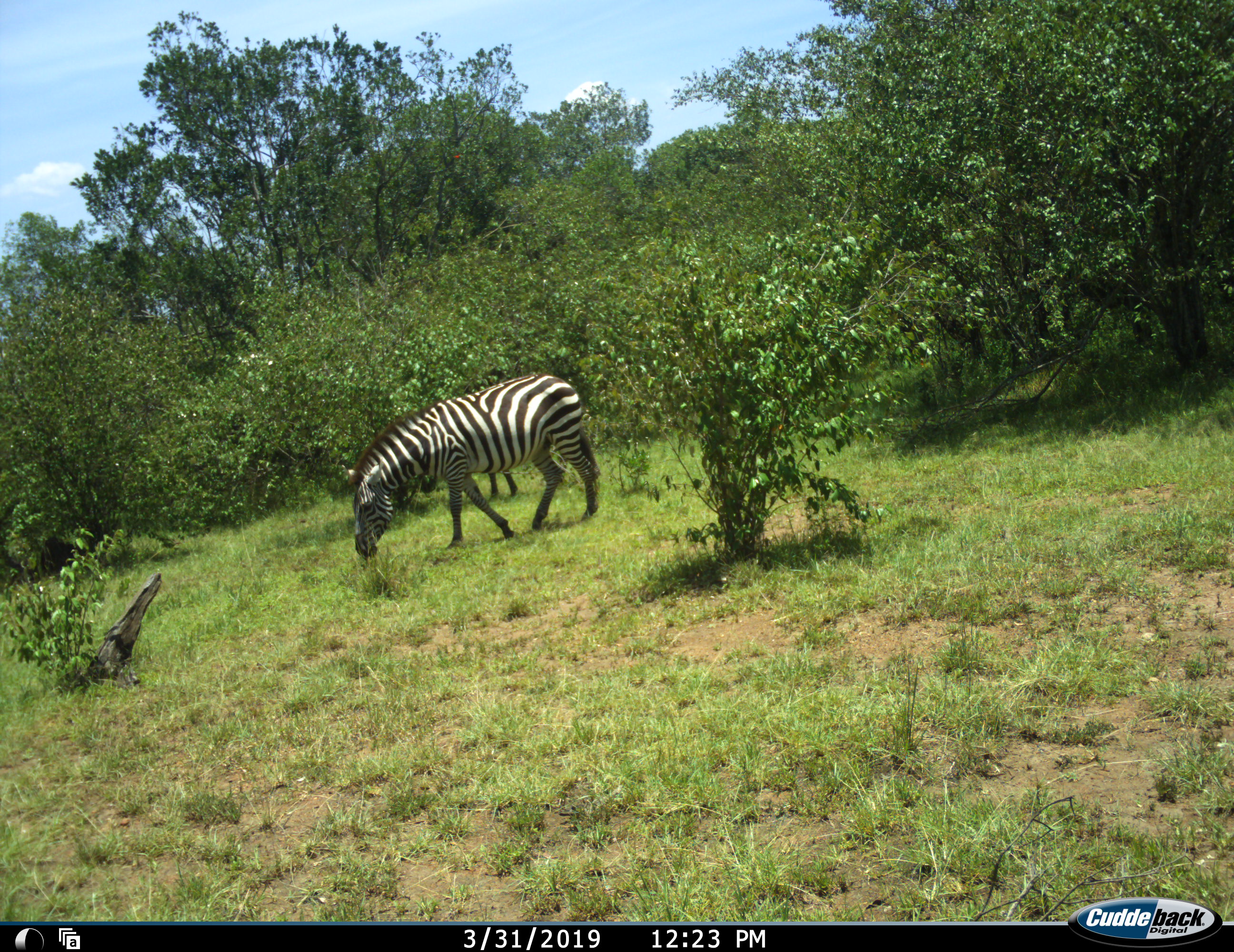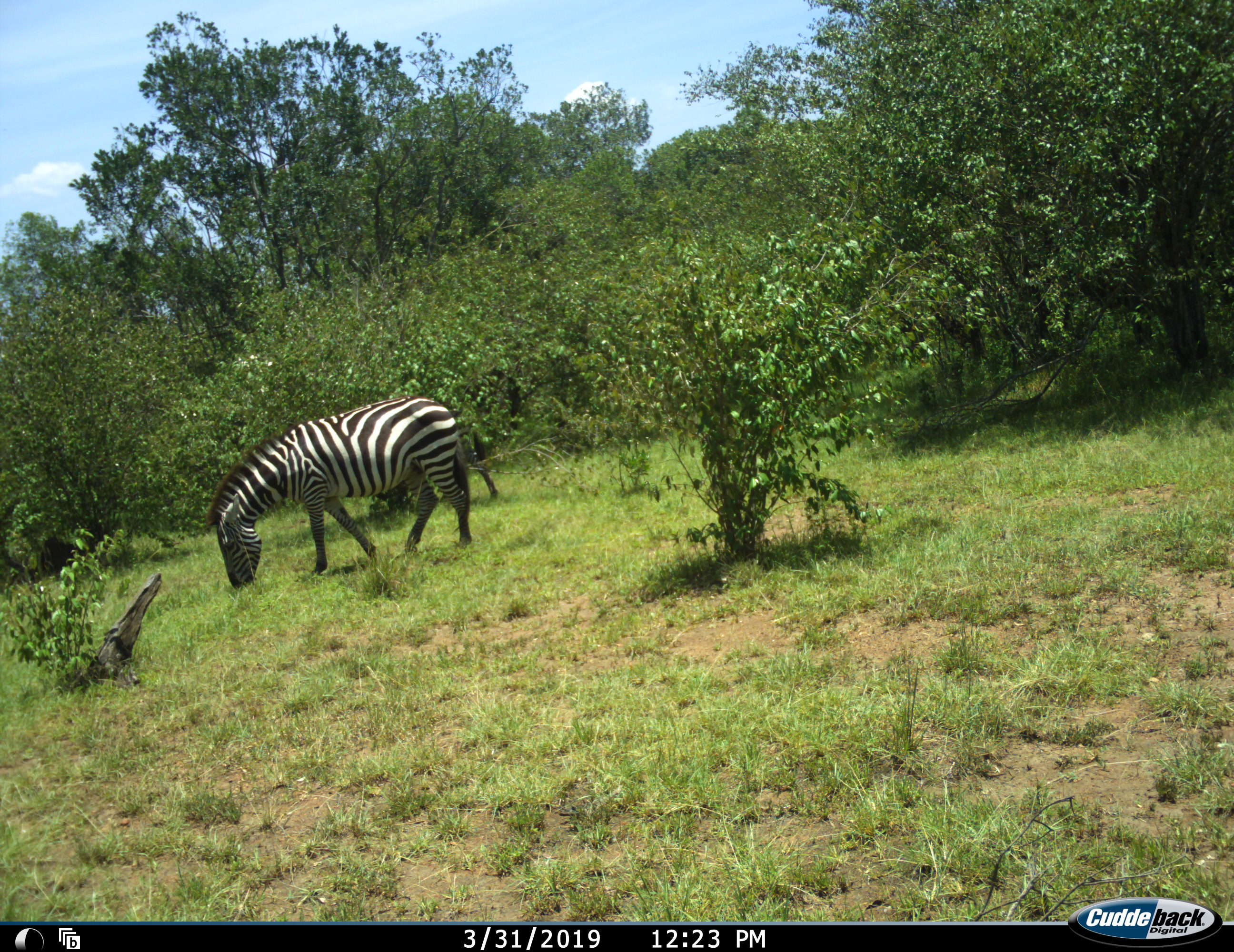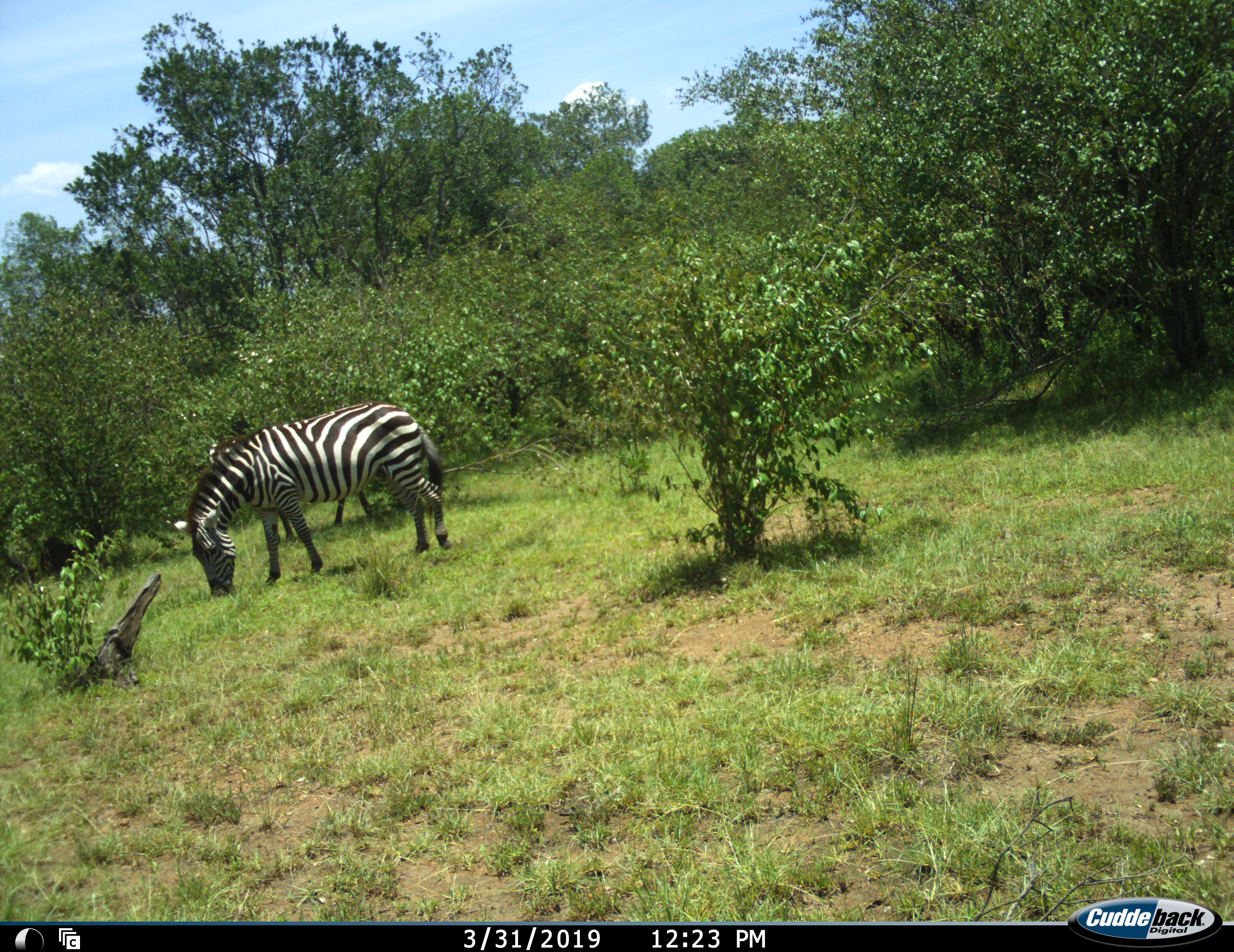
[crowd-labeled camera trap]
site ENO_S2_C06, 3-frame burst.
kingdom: Animalia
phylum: Chordata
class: Mammalia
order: Perissodactyla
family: Equidae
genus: Equus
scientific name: Equus quagga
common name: plains zebra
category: zebraplains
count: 1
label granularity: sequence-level